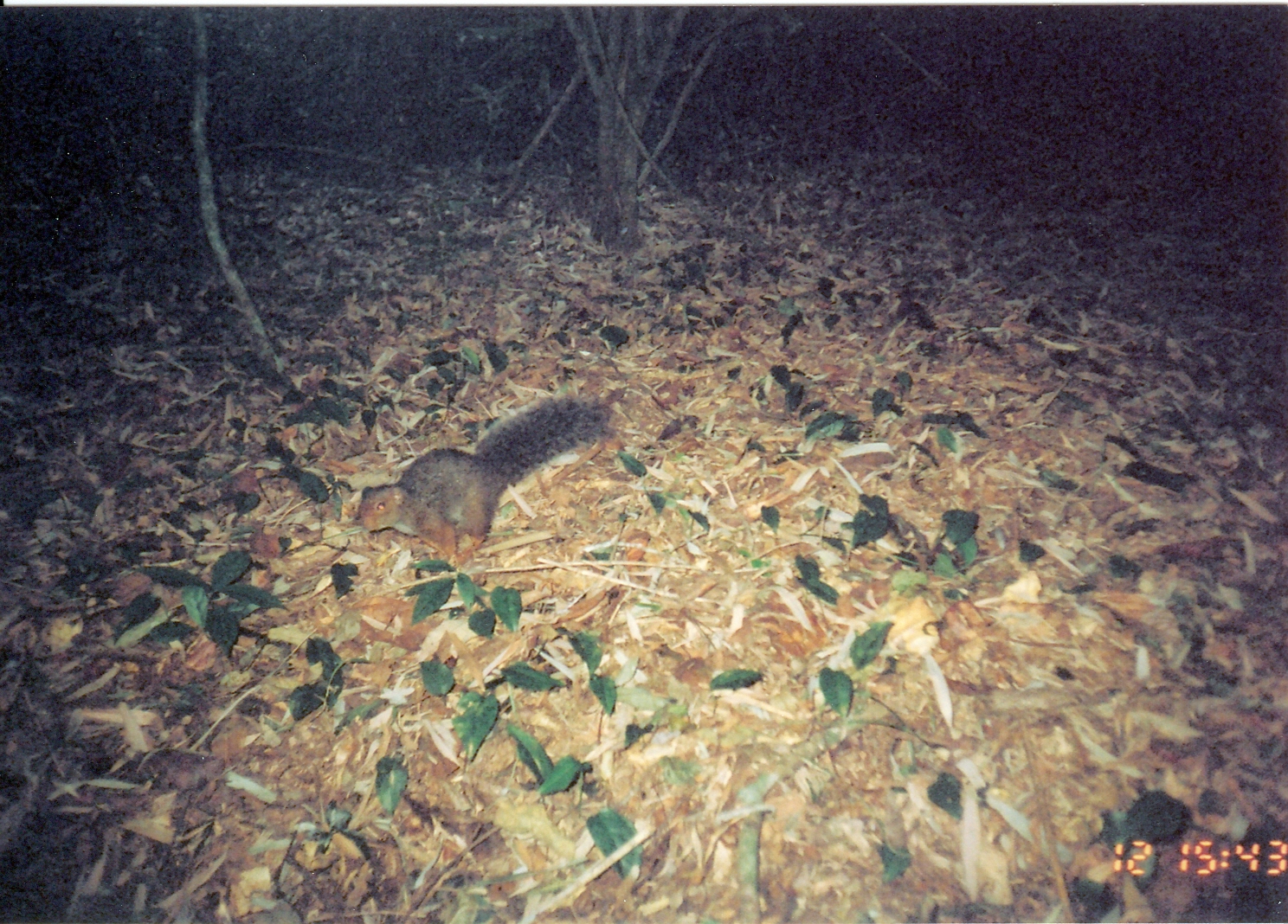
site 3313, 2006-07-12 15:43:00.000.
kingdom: Animalia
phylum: Chordata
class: Mammalia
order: Rodentia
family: Sciuridae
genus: Paraxerus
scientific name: Paraxerus vexillarius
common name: swynnerton's bush squirrel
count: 1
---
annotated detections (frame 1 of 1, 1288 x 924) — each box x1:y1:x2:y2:
paraxerus vexillarius: 354:391:614:567